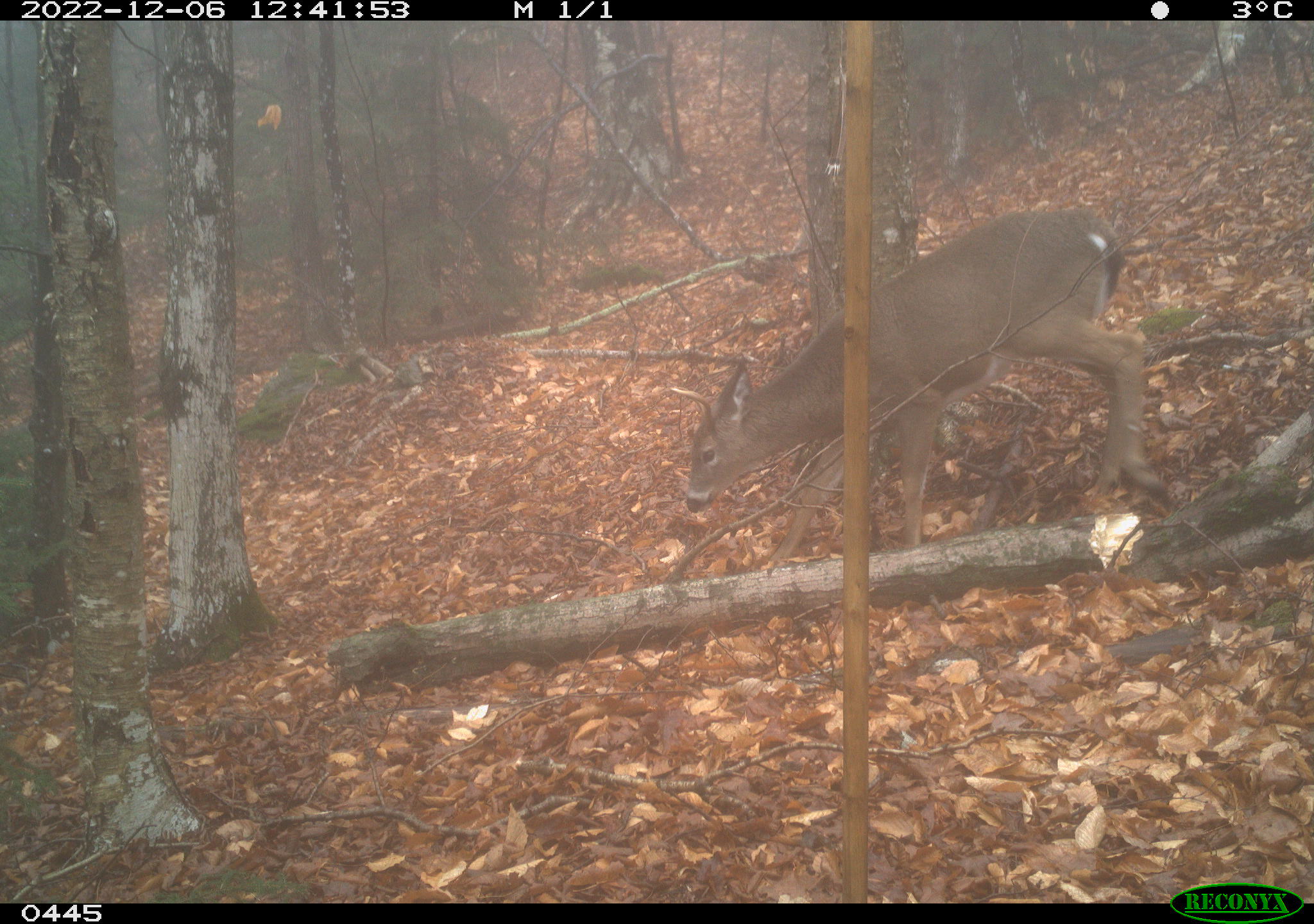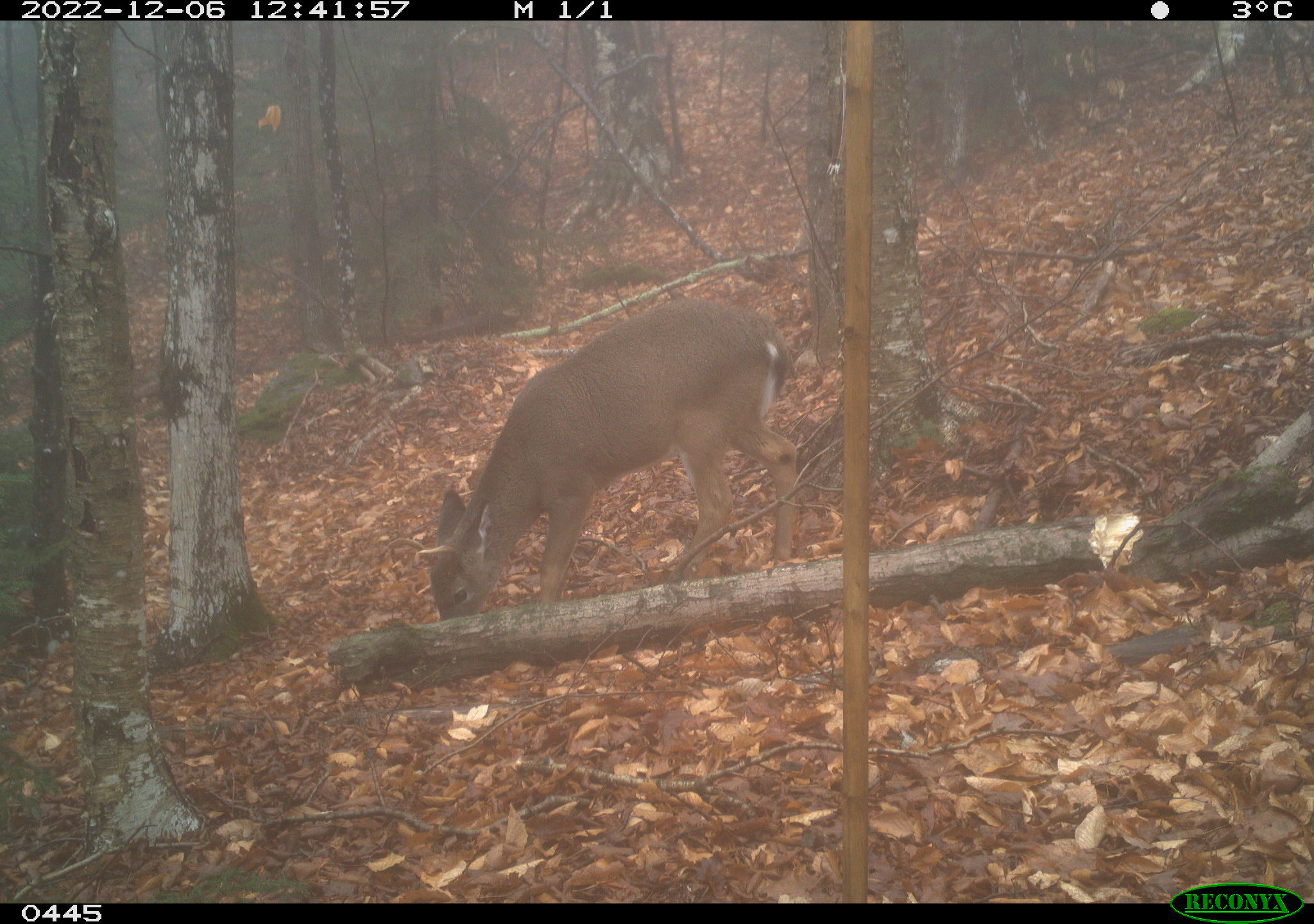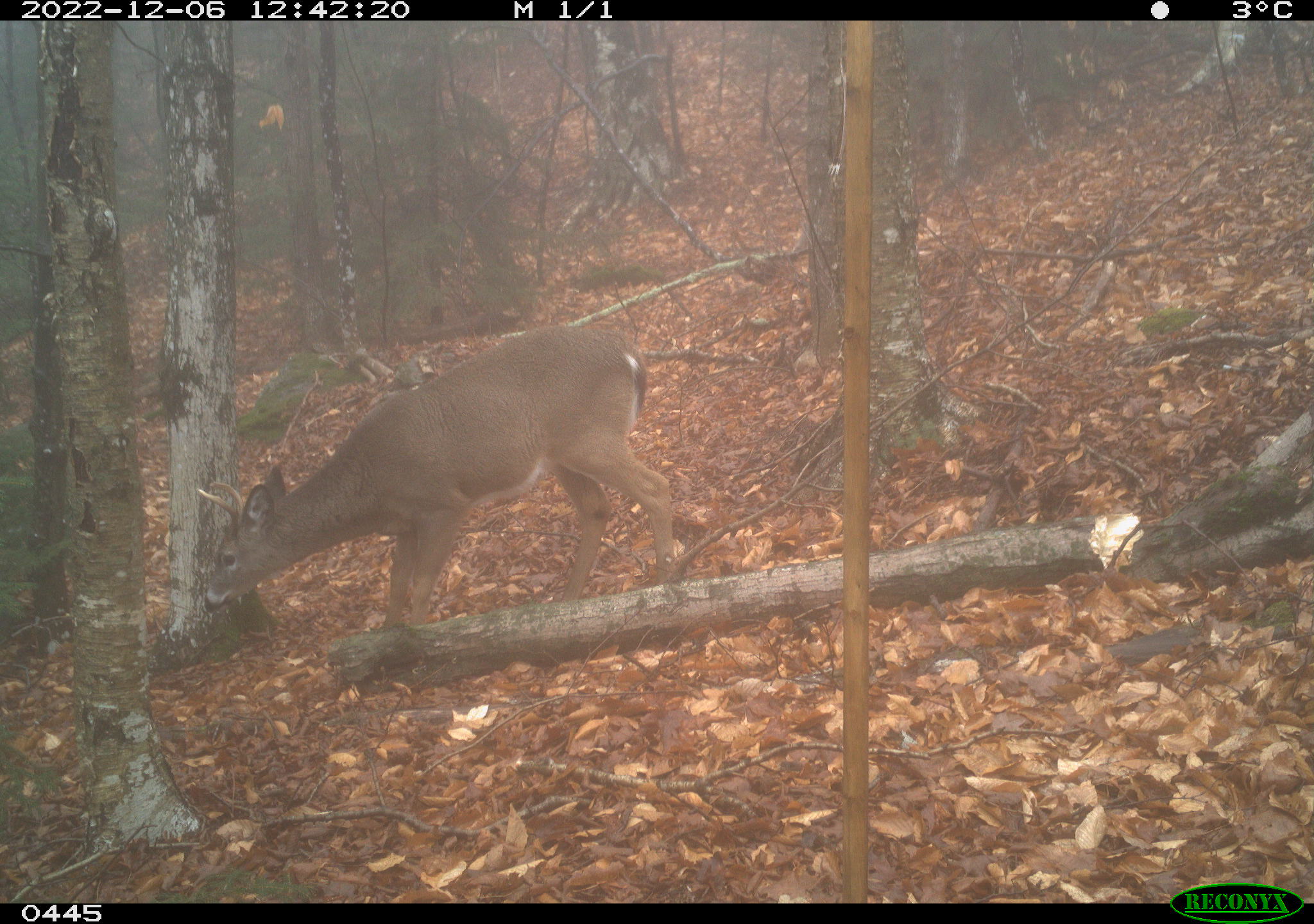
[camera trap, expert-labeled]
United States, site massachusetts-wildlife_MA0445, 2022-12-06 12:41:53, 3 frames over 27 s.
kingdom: Animalia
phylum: Chordata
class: Mammalia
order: Artiodactyla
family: Cervidae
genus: Odocoileus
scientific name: Odocoileus virginianus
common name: white-tailed deer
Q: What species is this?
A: White-tailed deer (Odocoileus virginianus).